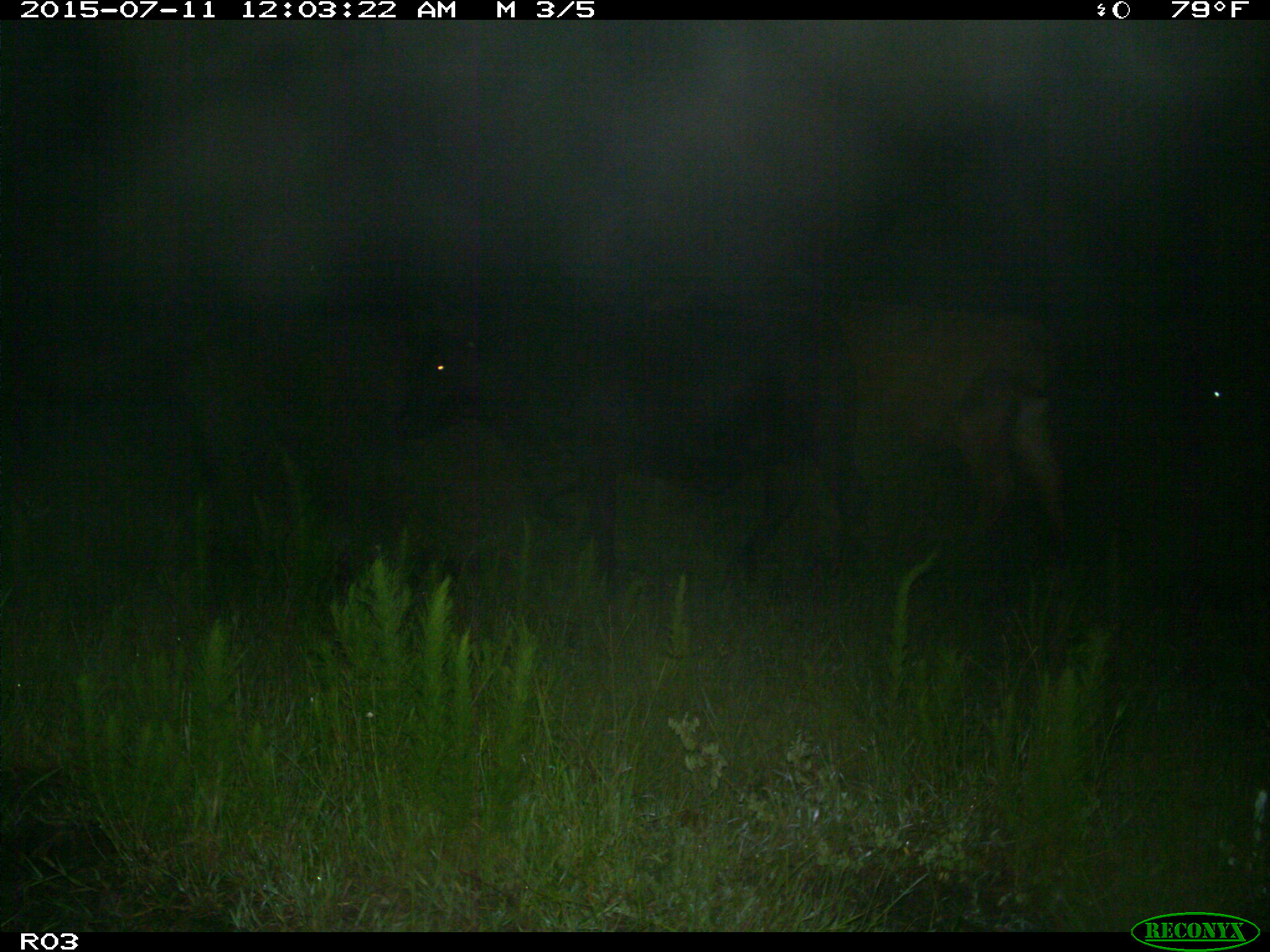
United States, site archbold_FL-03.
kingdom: Animalia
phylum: Chordata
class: Mammalia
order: Artiodactyla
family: Bovidae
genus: Bos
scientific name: Bos taurus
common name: domestic cow